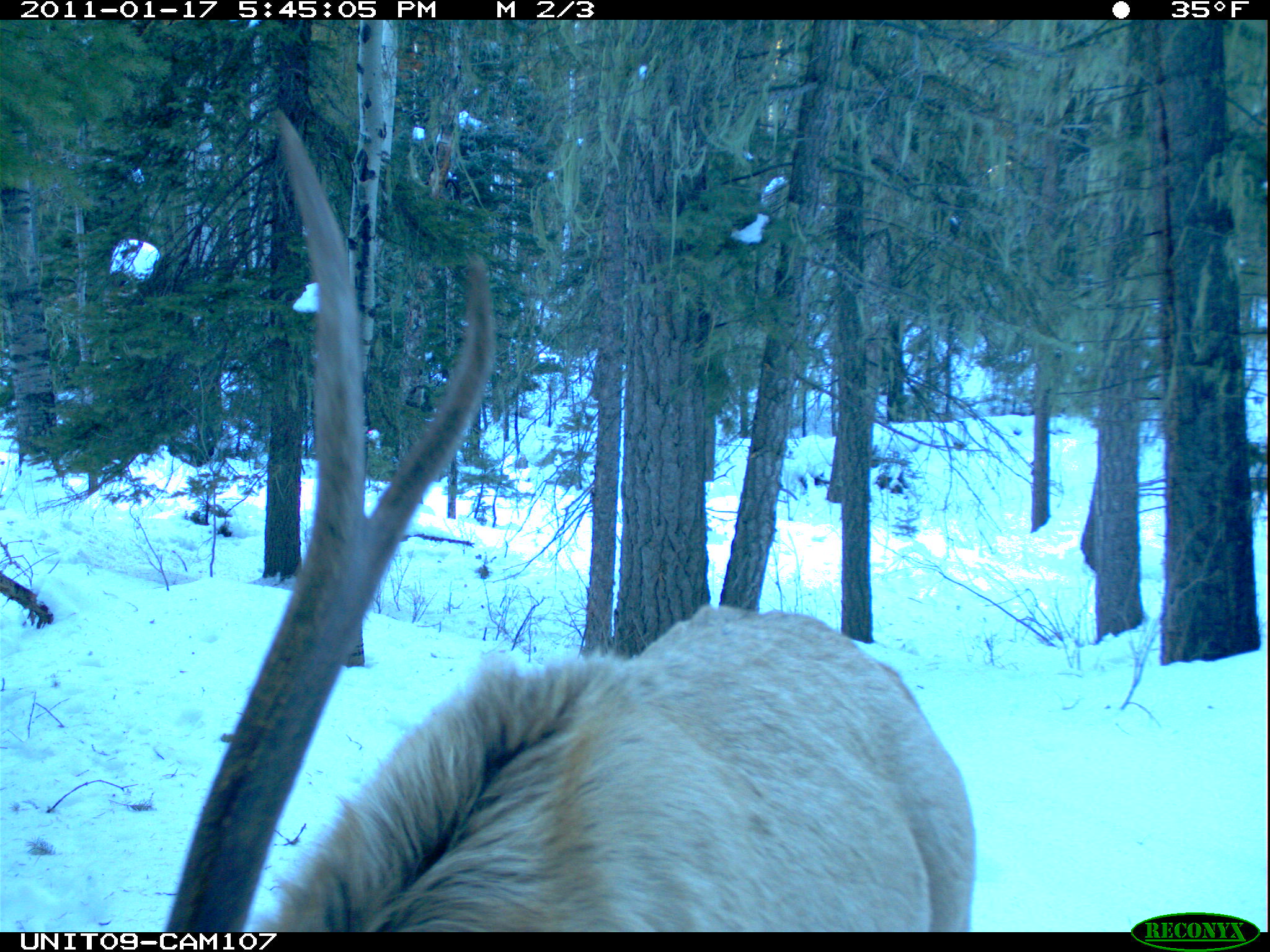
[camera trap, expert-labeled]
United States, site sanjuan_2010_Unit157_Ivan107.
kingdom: Animalia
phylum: Chordata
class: Mammalia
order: Artiodactyla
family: Cervidae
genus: Cervus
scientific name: Cervus elaphus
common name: red deer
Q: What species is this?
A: Cervus elaphus (red deer).